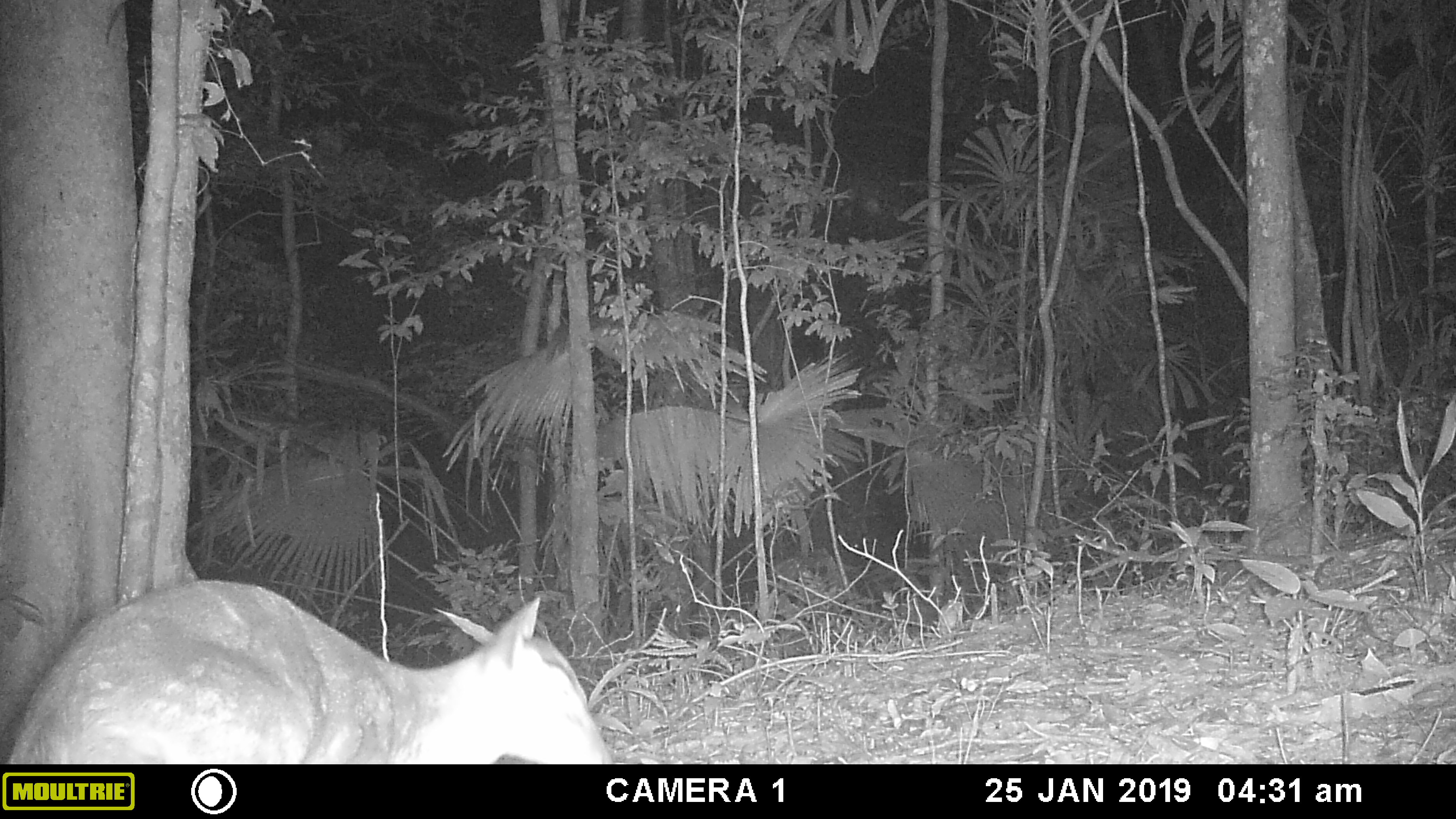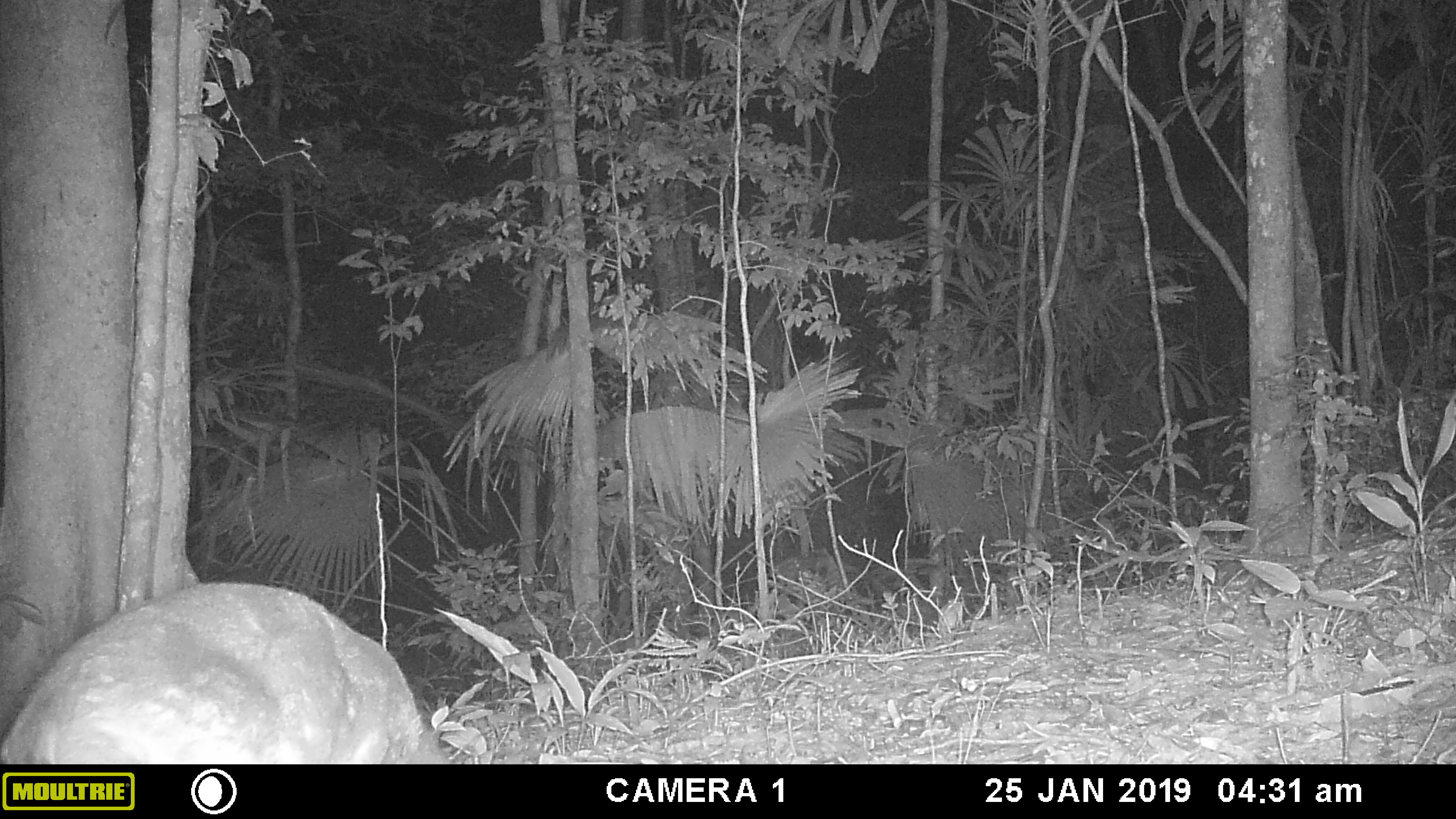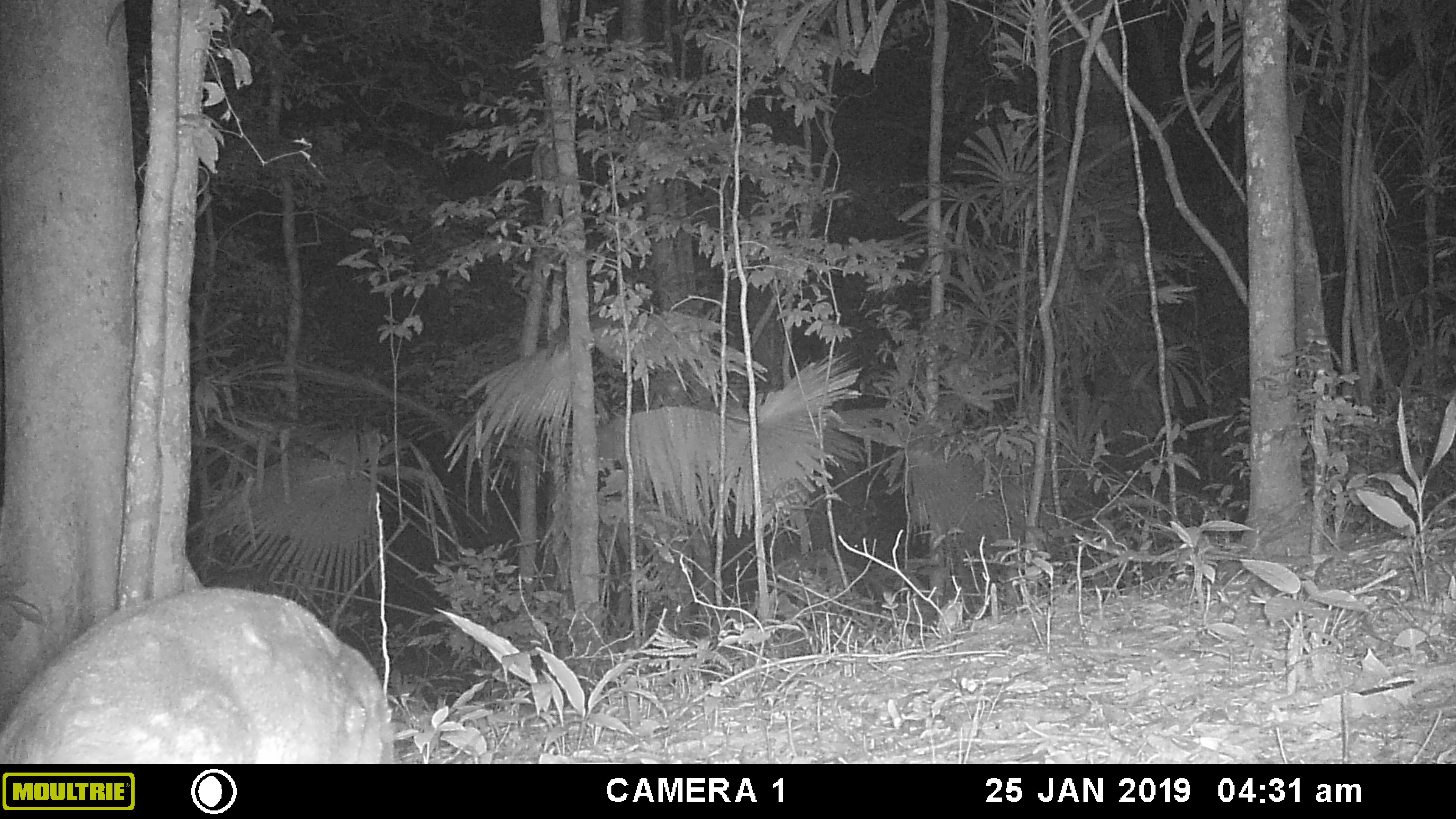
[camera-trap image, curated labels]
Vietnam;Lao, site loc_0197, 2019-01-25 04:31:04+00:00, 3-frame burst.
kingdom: Animalia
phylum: Chordata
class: Mammalia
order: Artiodactyla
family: Cervidae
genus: Muntiacus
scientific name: Muntiacus vuquangensis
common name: large-antlered muntjac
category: large antlered muntjac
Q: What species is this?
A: Large antlered muntjac (large-antlered muntjac) (Muntiacus vuquangensis).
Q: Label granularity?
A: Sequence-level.